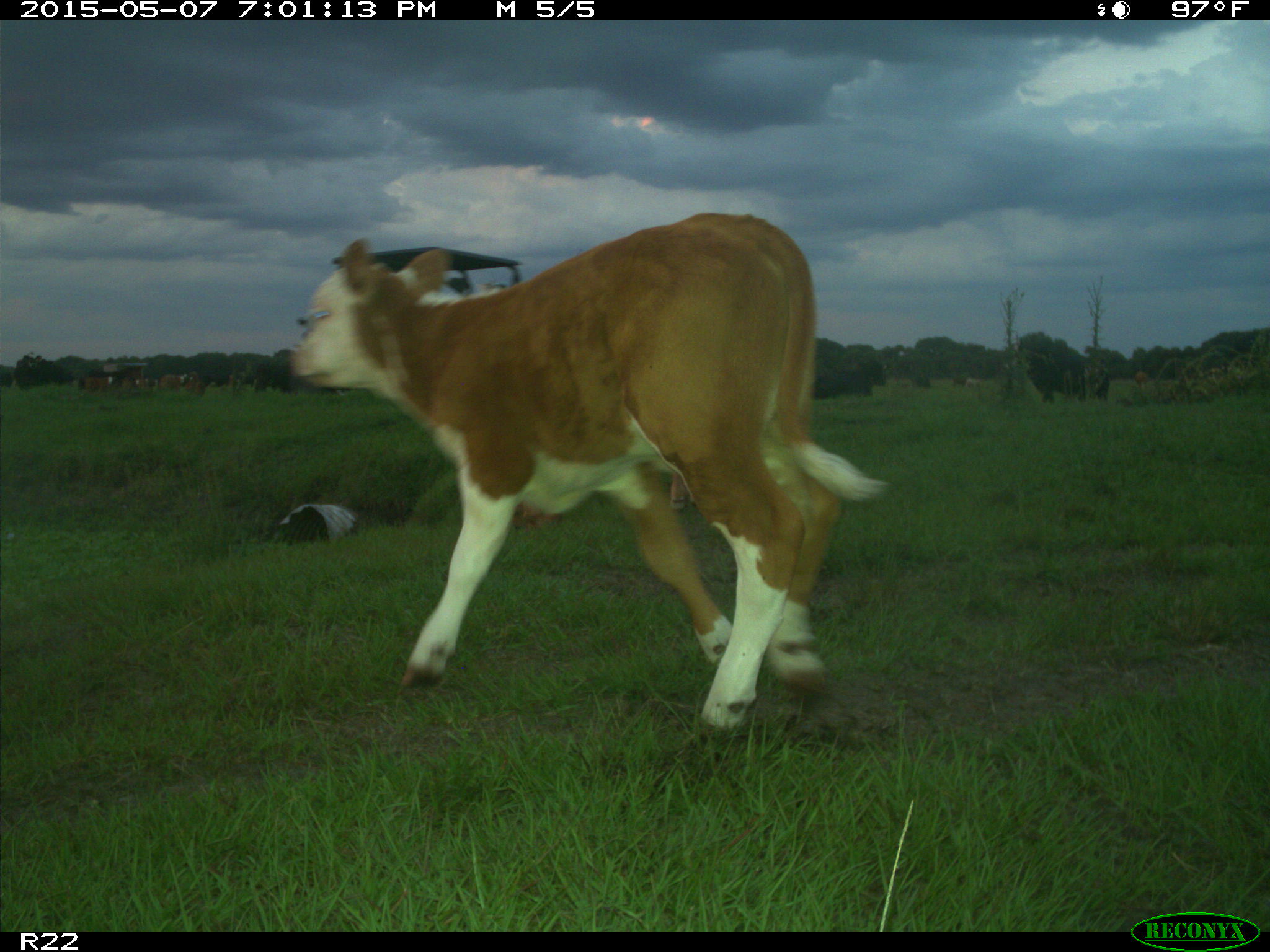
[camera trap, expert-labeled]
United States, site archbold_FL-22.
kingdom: Animalia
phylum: Chordata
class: Mammalia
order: Artiodactyla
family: Bovidae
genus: Bos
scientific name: Bos taurus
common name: domestic cow